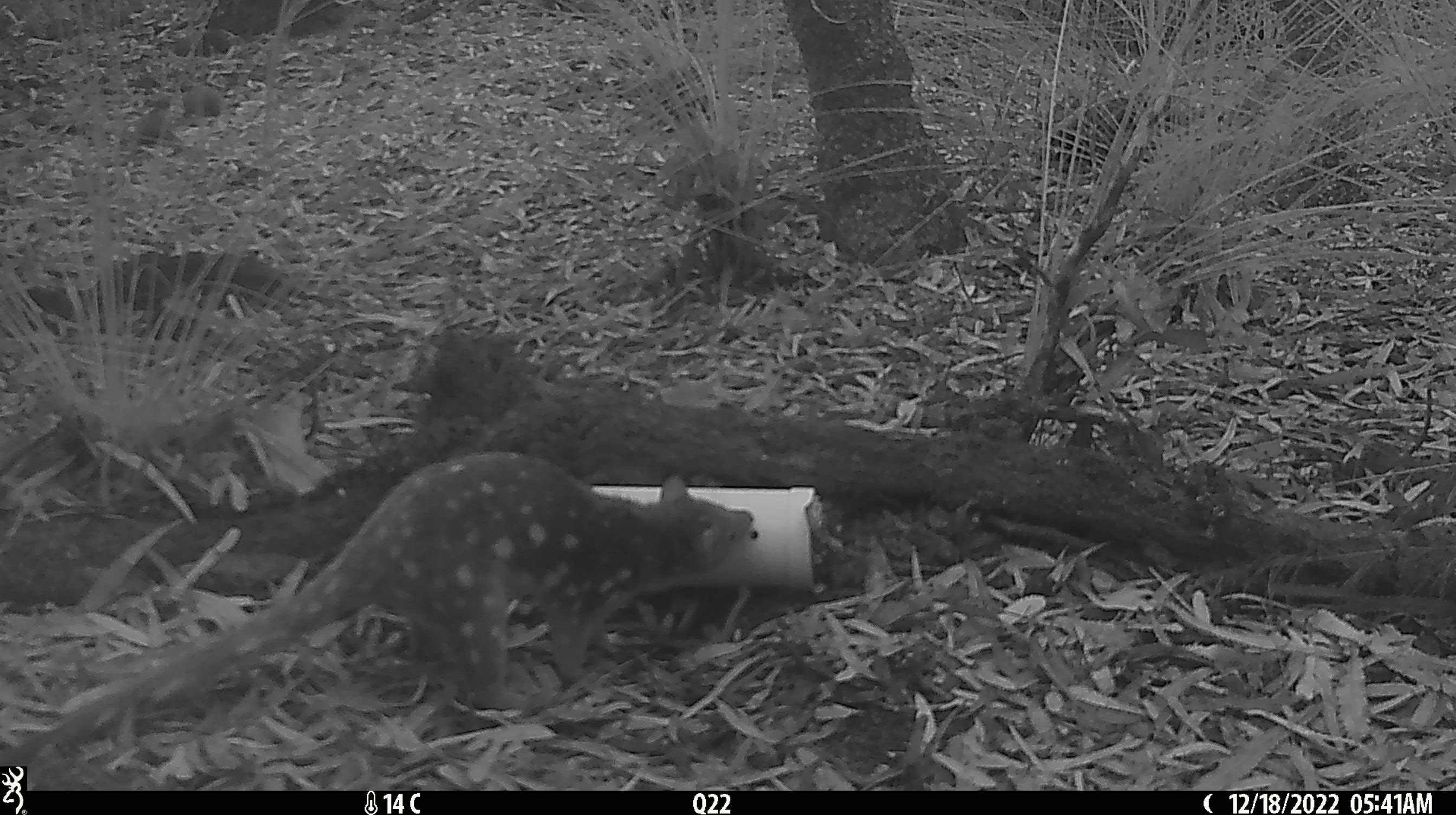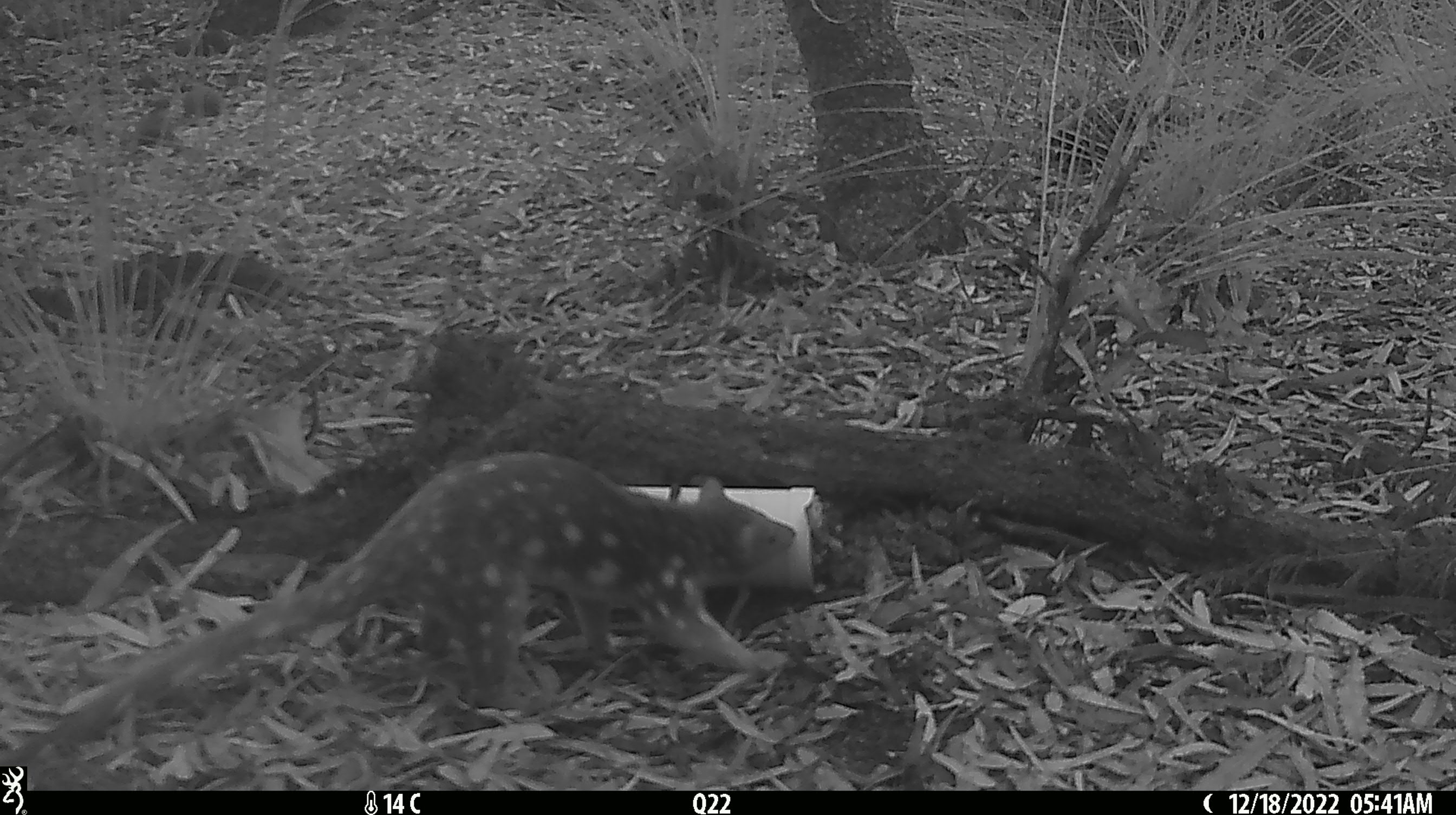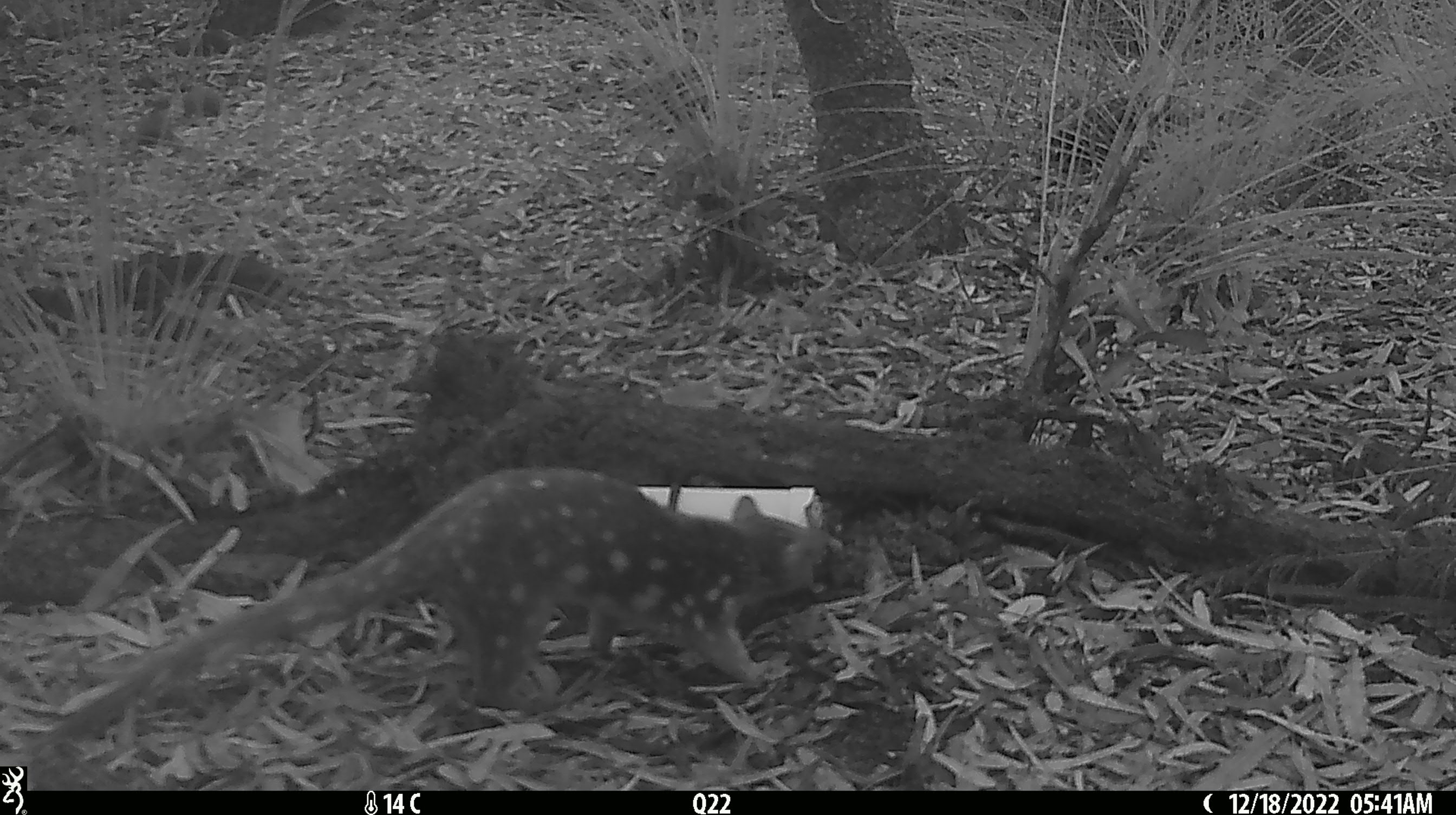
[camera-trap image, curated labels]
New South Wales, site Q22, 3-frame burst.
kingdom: Animalia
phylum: Chordata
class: Mammalia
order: Dasyuromorphia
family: Dasyuridae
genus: Dasyurus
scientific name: Dasyurus maculatus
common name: spotted-tailed quoll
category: quoll